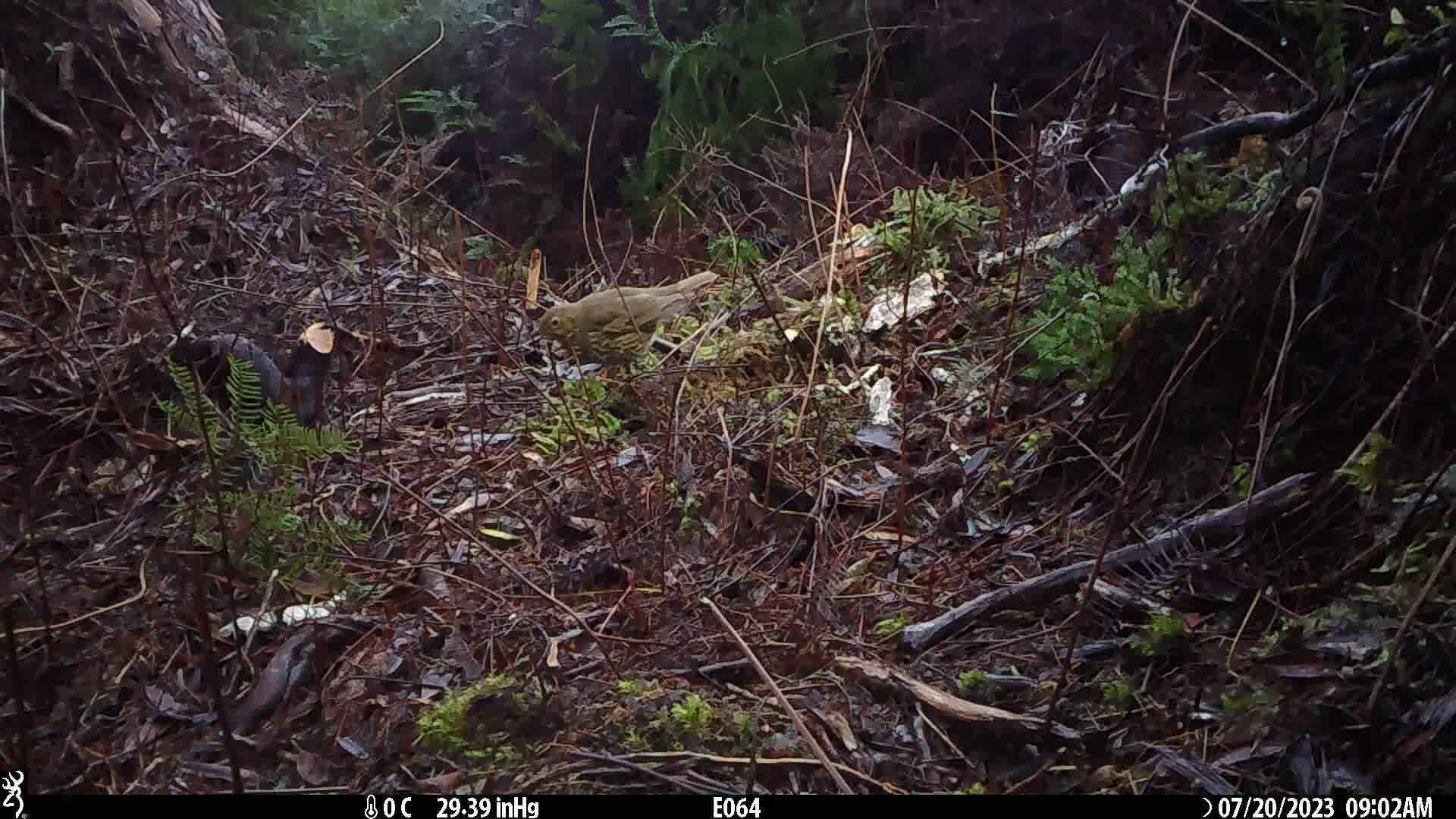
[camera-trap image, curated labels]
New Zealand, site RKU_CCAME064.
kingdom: Animalia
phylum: Chordata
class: Aves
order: Passeriformes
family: Turdidae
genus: Turdus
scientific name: Turdus philomelos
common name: song thrush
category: thrush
Thrush (song thrush) (Turdus philomelos).